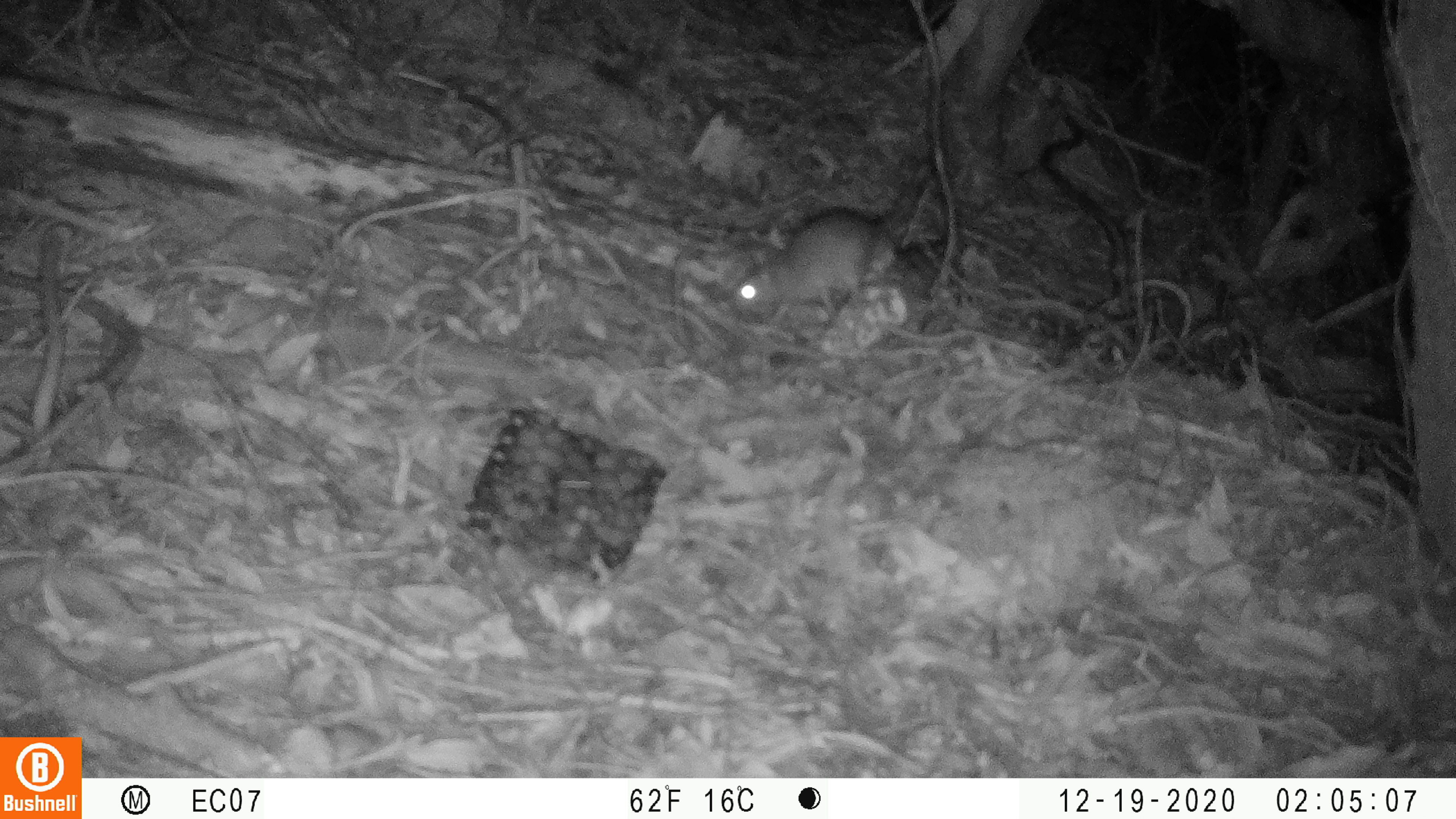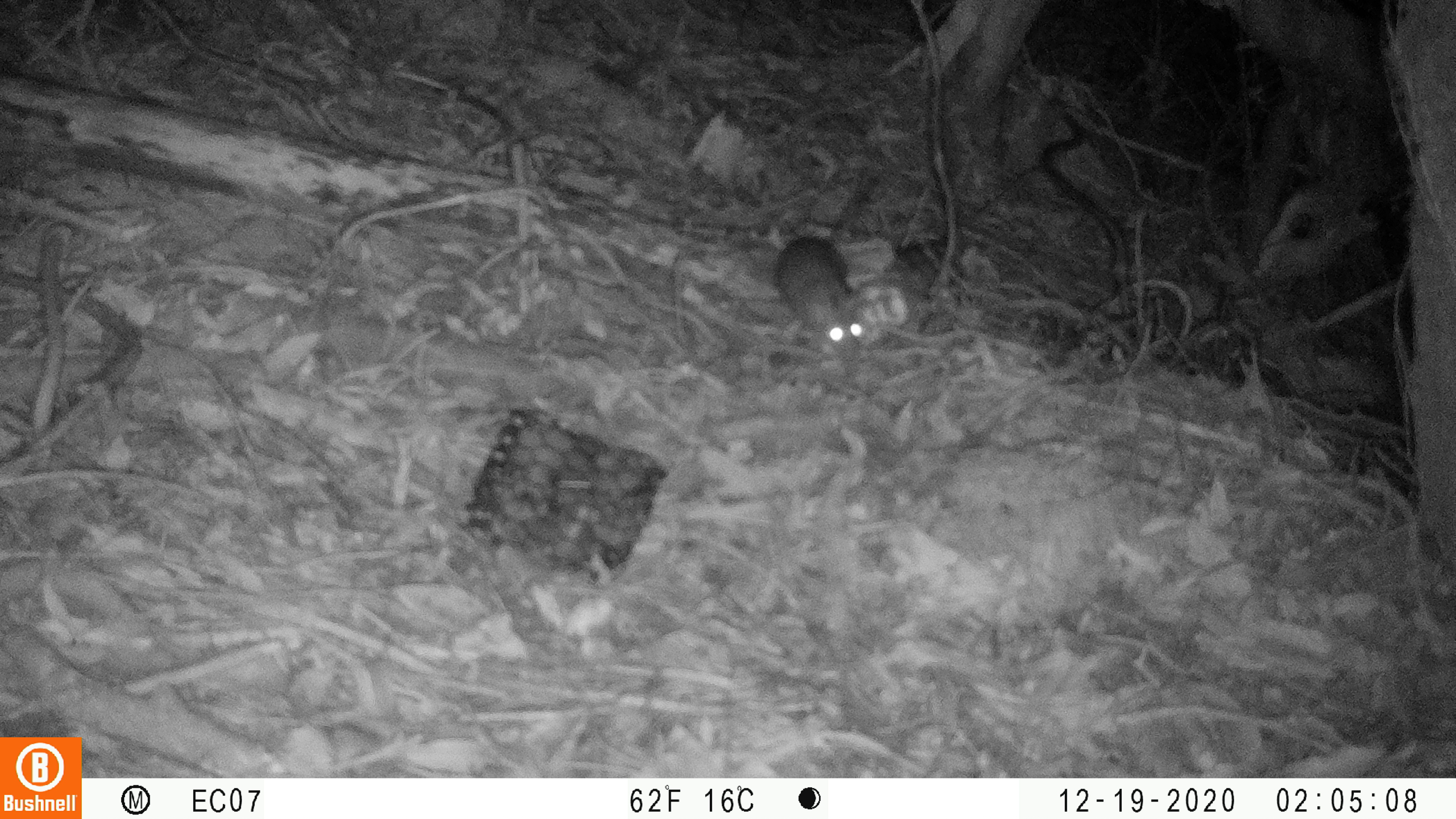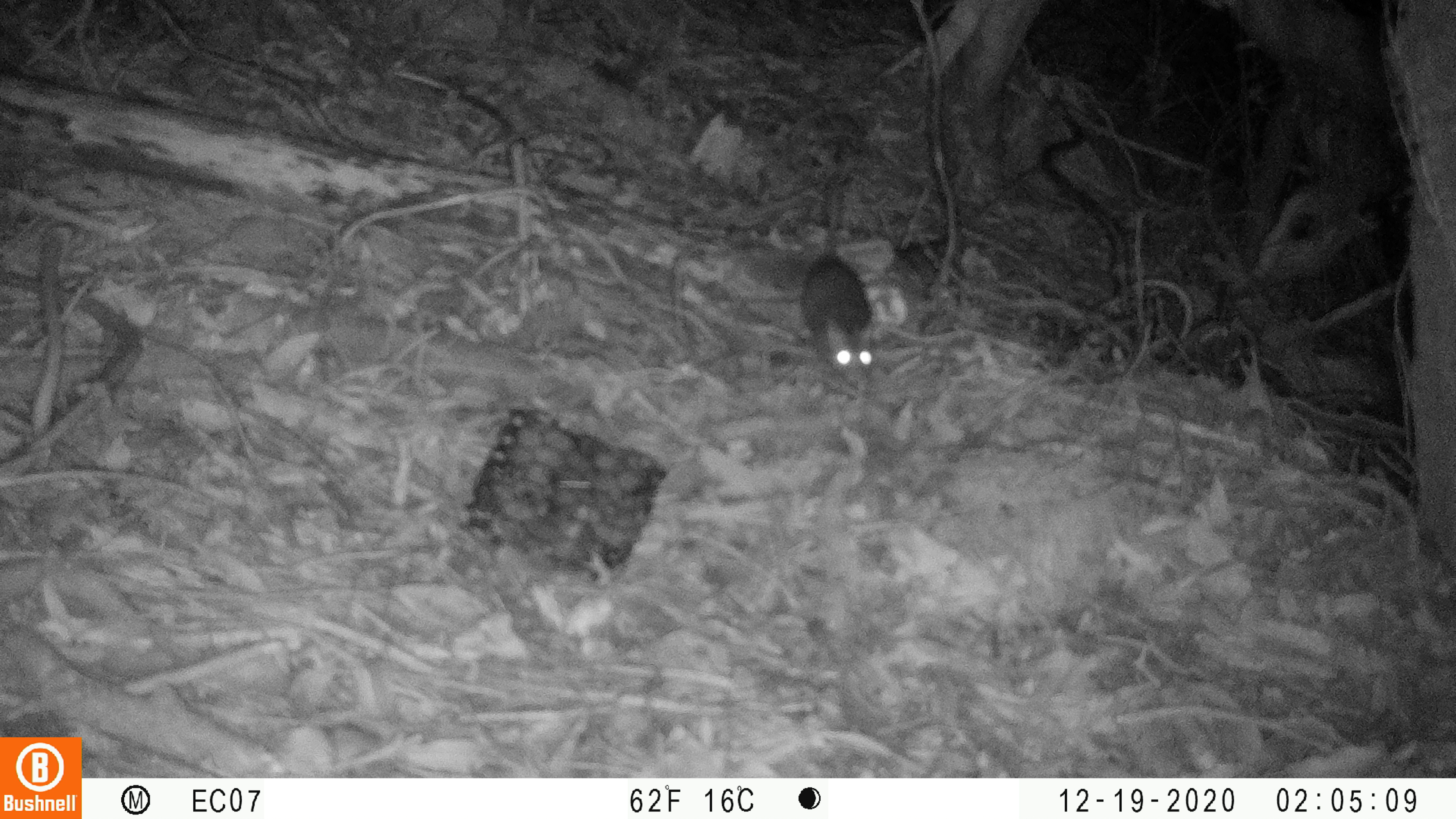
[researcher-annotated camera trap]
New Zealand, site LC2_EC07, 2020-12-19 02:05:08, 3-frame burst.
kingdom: Animalia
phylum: Chordata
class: Mammalia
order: Rodentia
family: Muridae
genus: Rattus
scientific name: Rattus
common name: rat